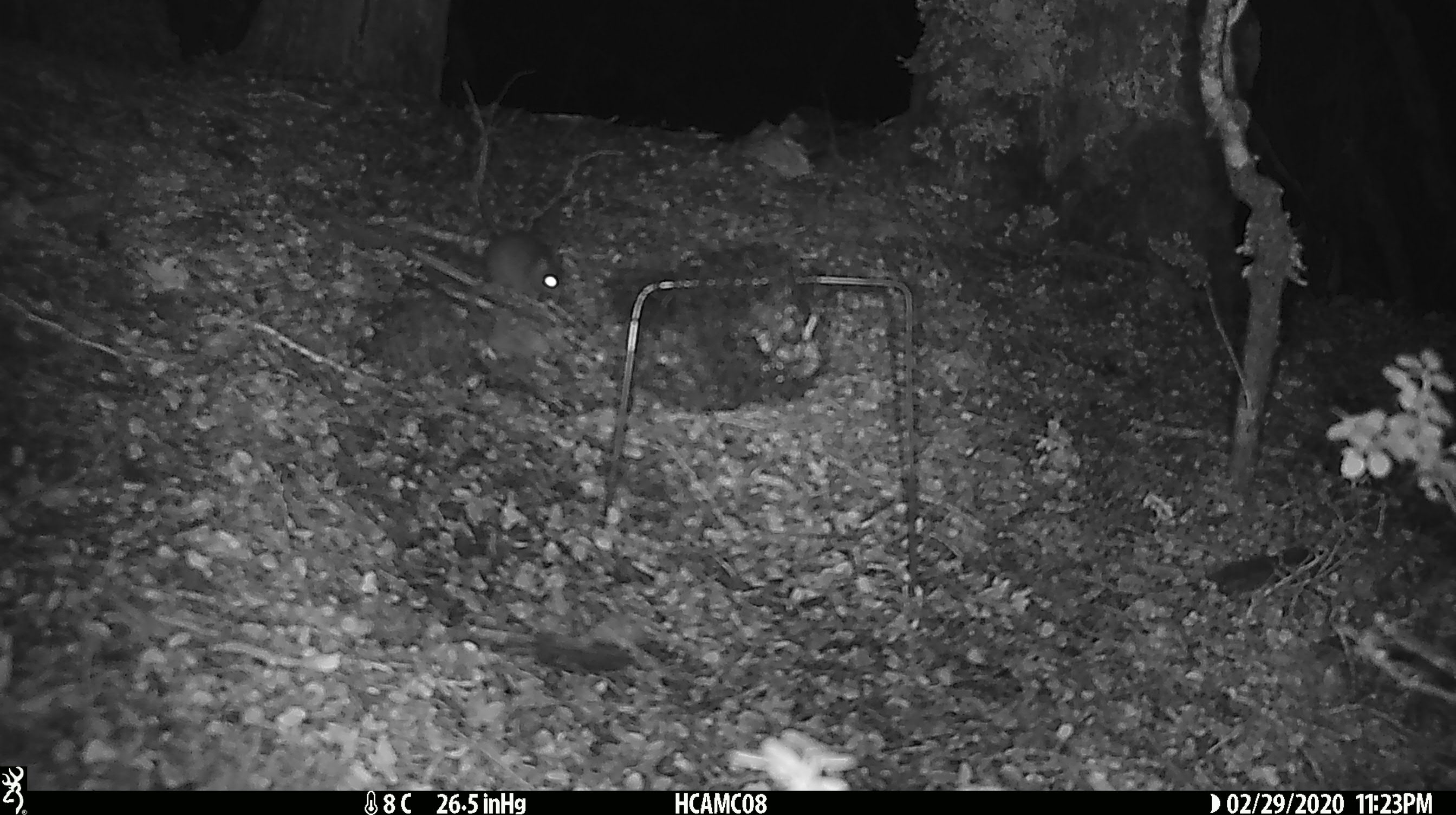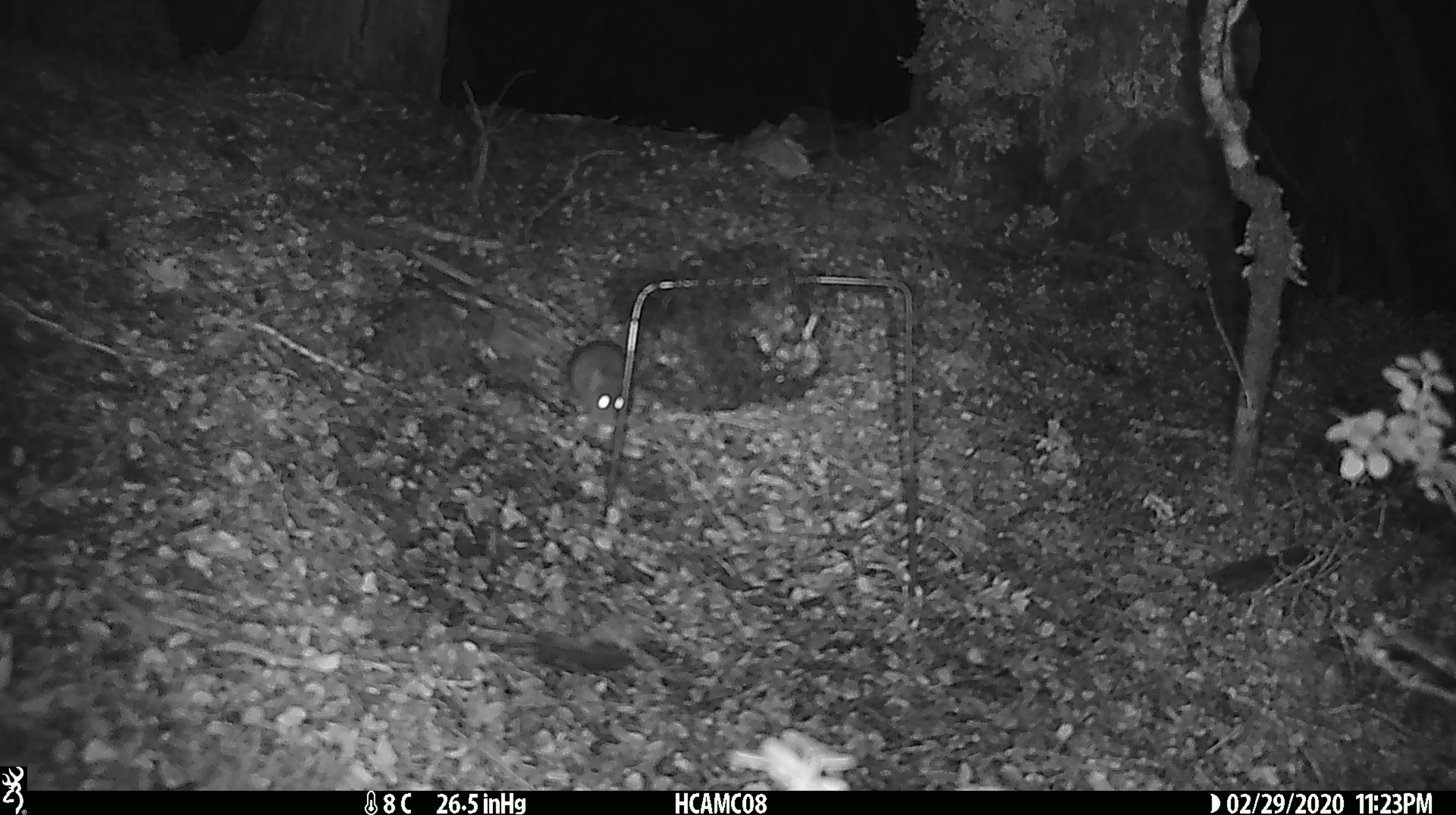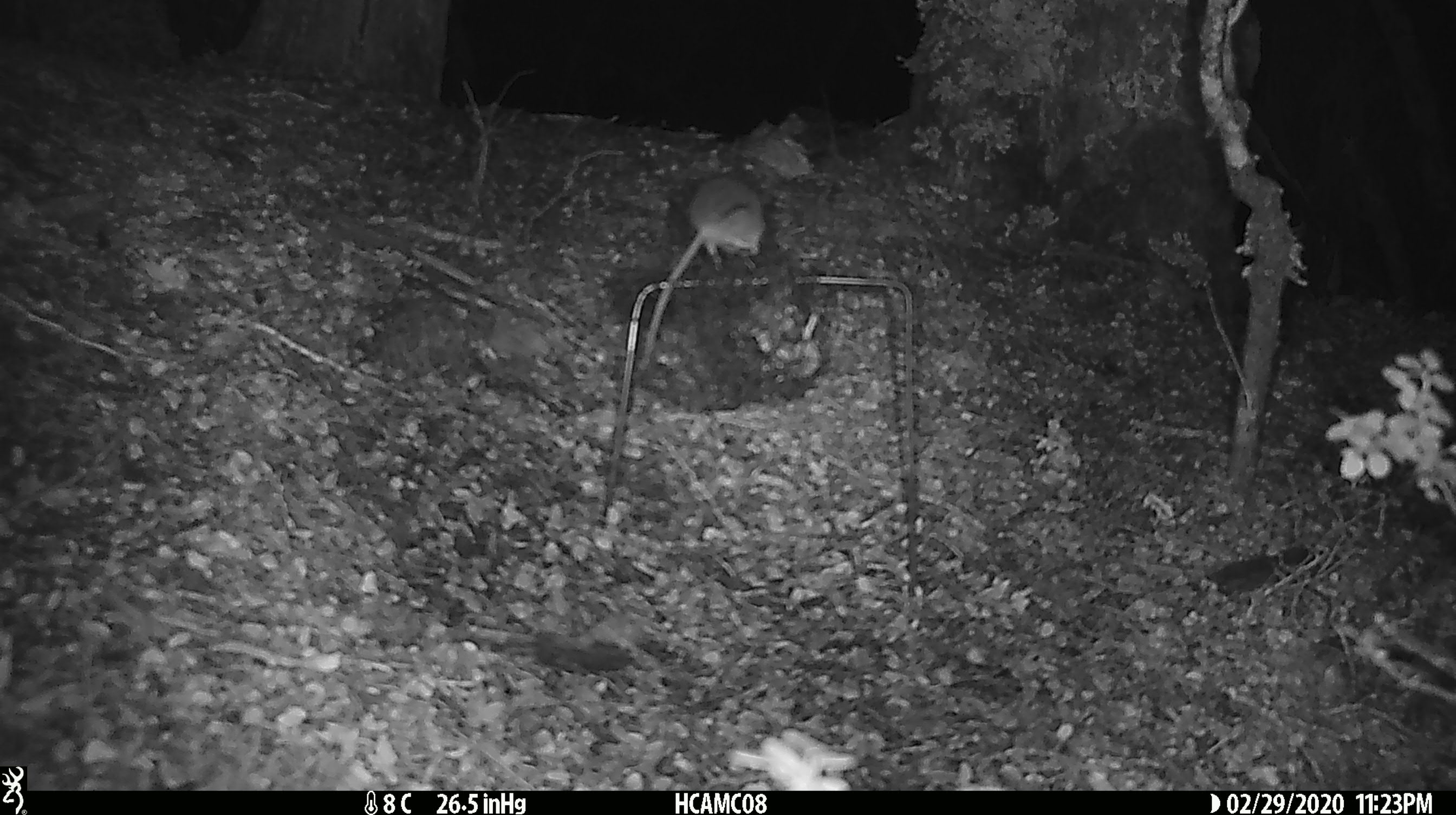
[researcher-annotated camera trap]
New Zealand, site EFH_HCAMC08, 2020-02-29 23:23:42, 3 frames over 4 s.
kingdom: Animalia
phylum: Chordata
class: Mammalia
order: Rodentia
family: Muridae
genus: Mus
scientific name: Mus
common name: mouse